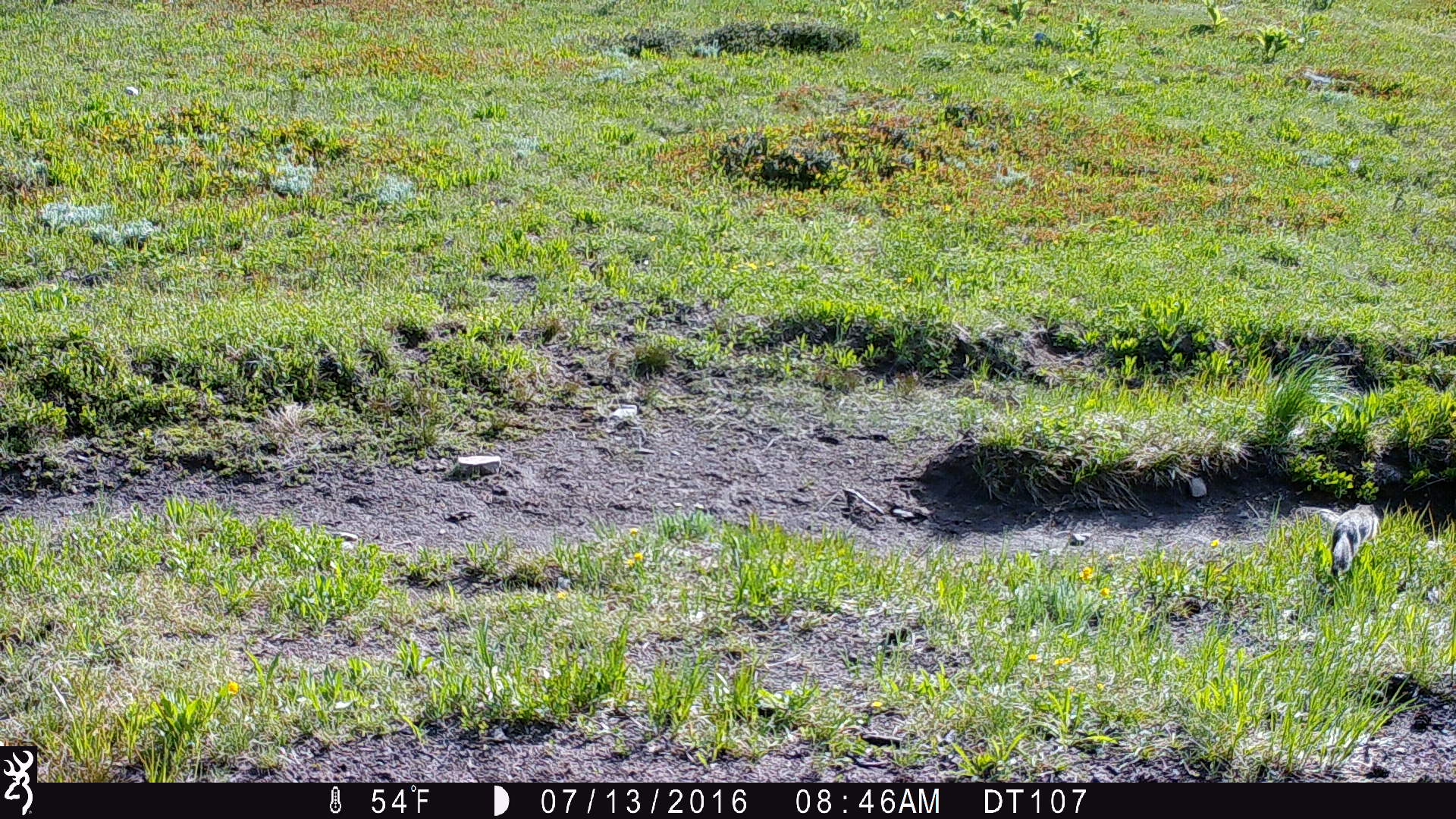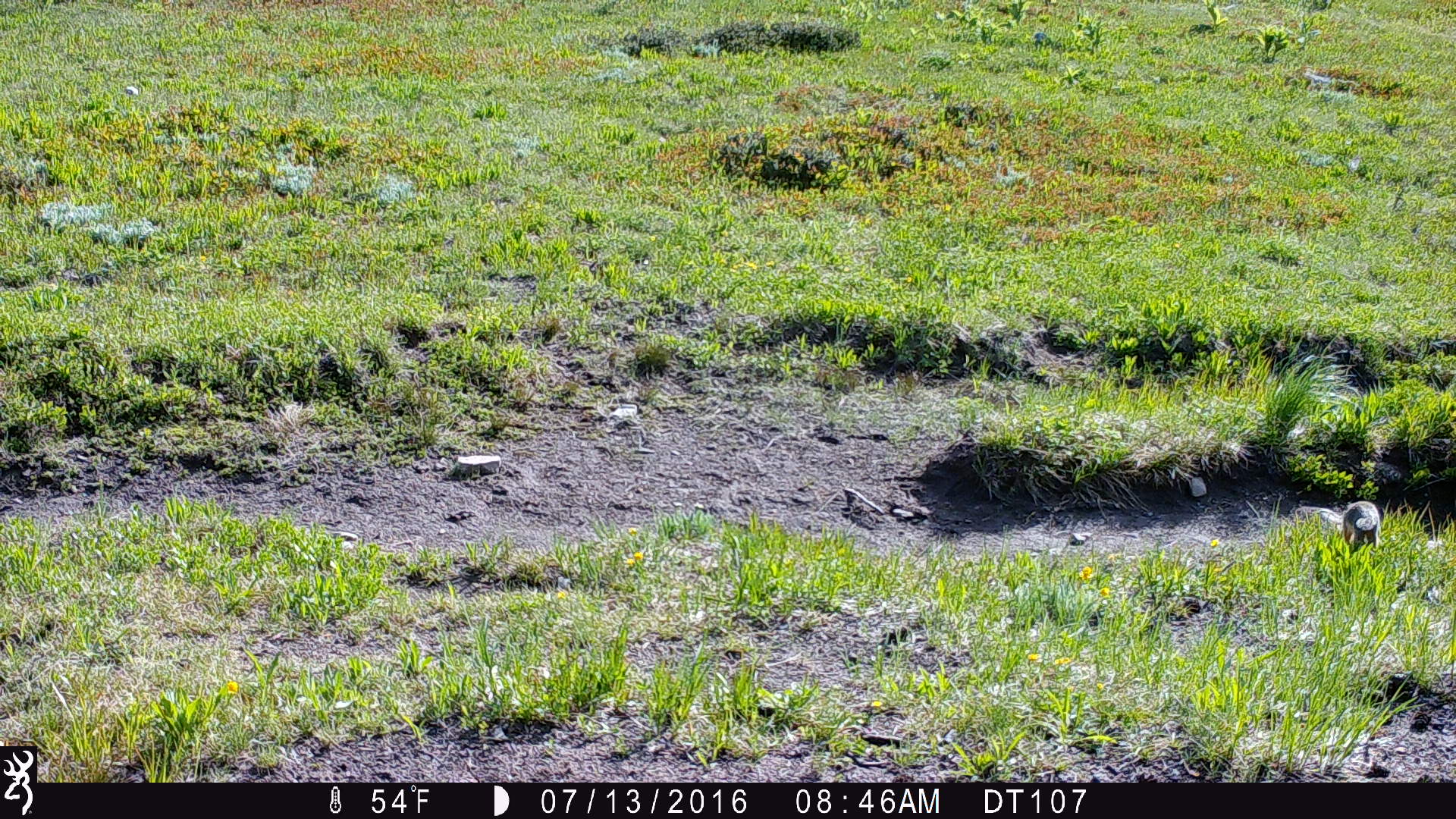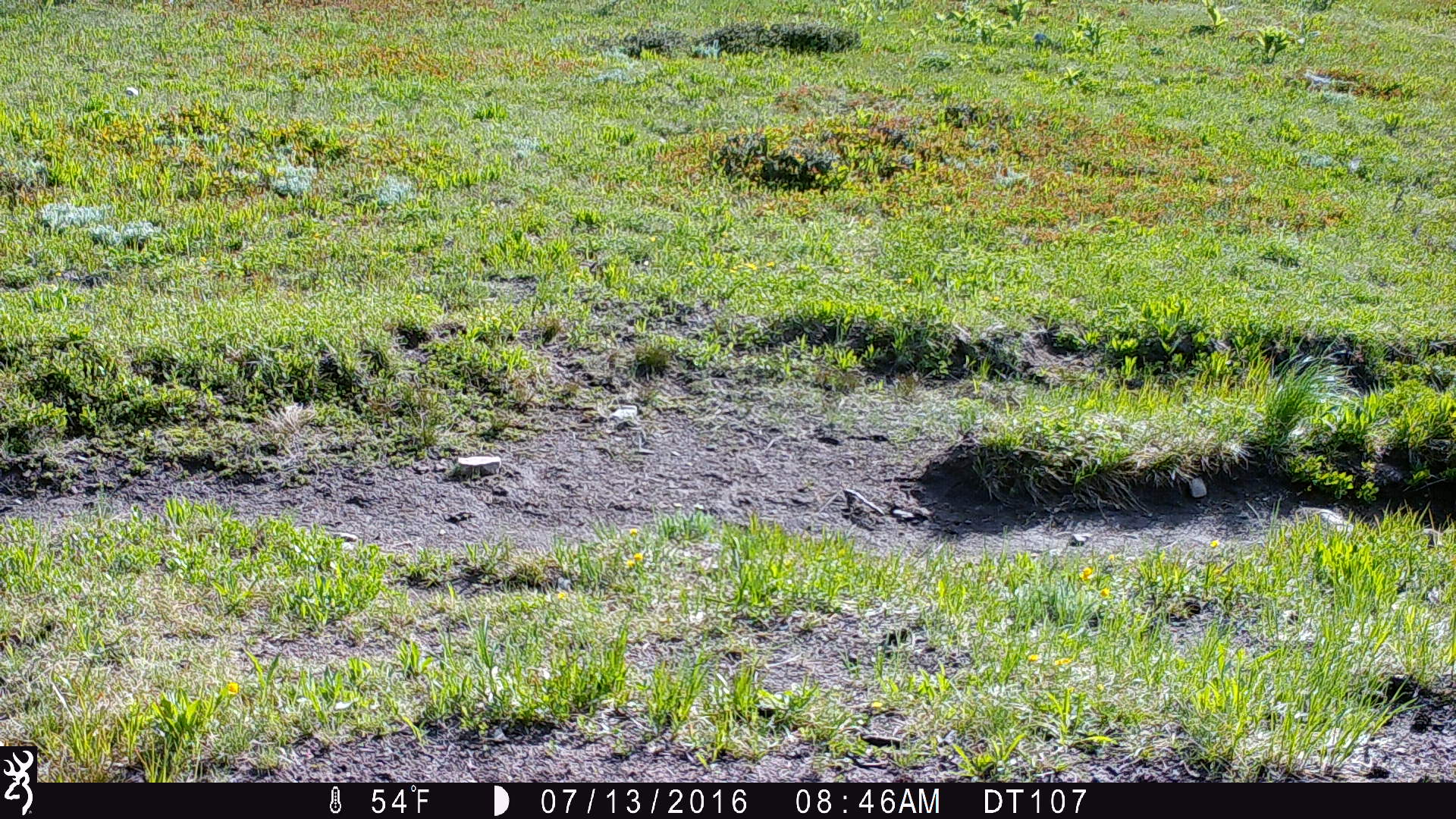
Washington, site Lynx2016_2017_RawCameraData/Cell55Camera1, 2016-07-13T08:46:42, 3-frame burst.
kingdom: Animalia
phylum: Chordata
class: Mammalia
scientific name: Mammalia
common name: small mammal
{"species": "small mammal (Mammalia)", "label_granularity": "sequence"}